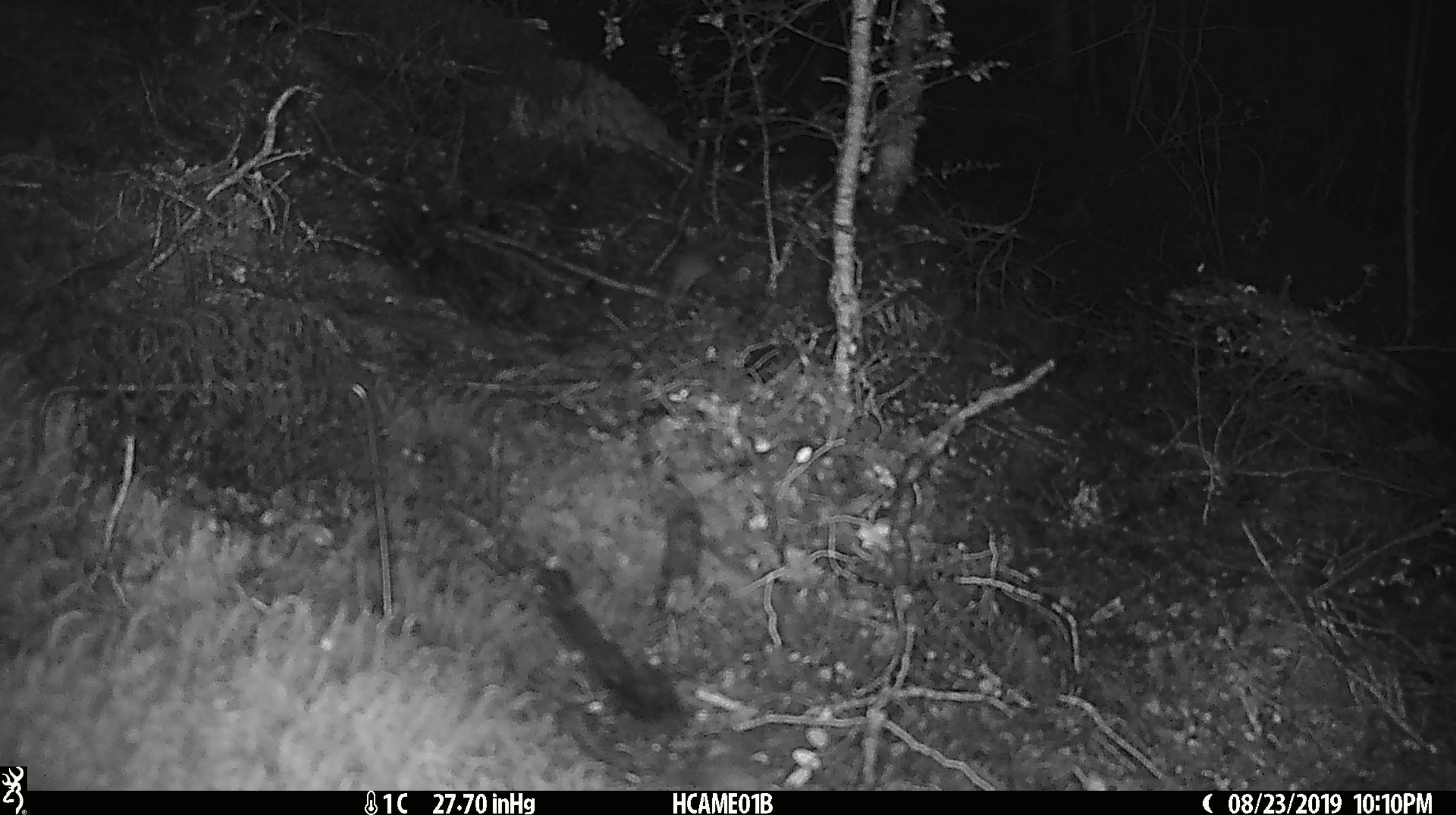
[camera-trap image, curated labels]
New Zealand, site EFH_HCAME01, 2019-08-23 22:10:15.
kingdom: Animalia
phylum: Chordata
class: Mammalia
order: Rodentia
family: Muridae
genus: Mus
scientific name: Mus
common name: mouse